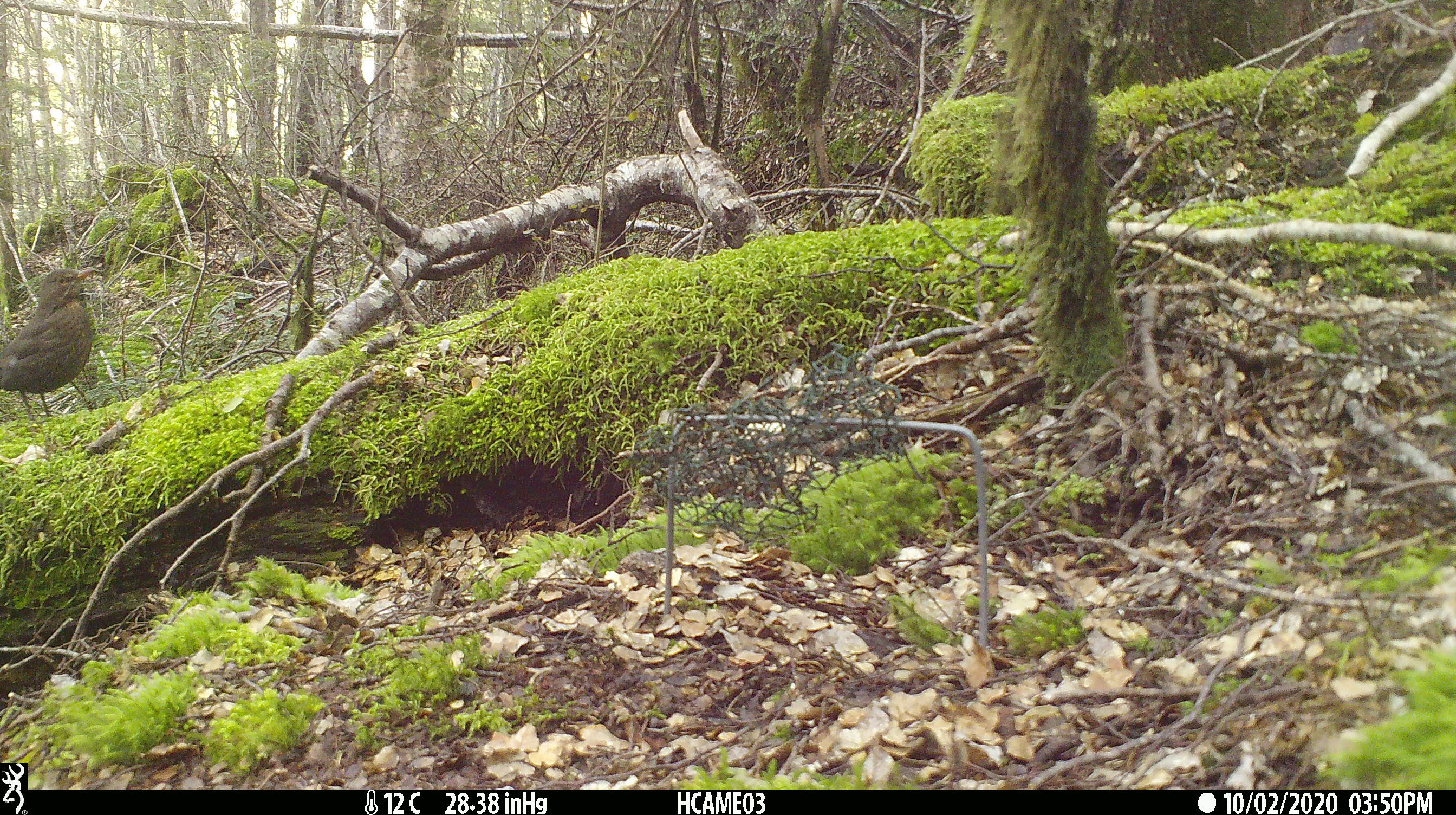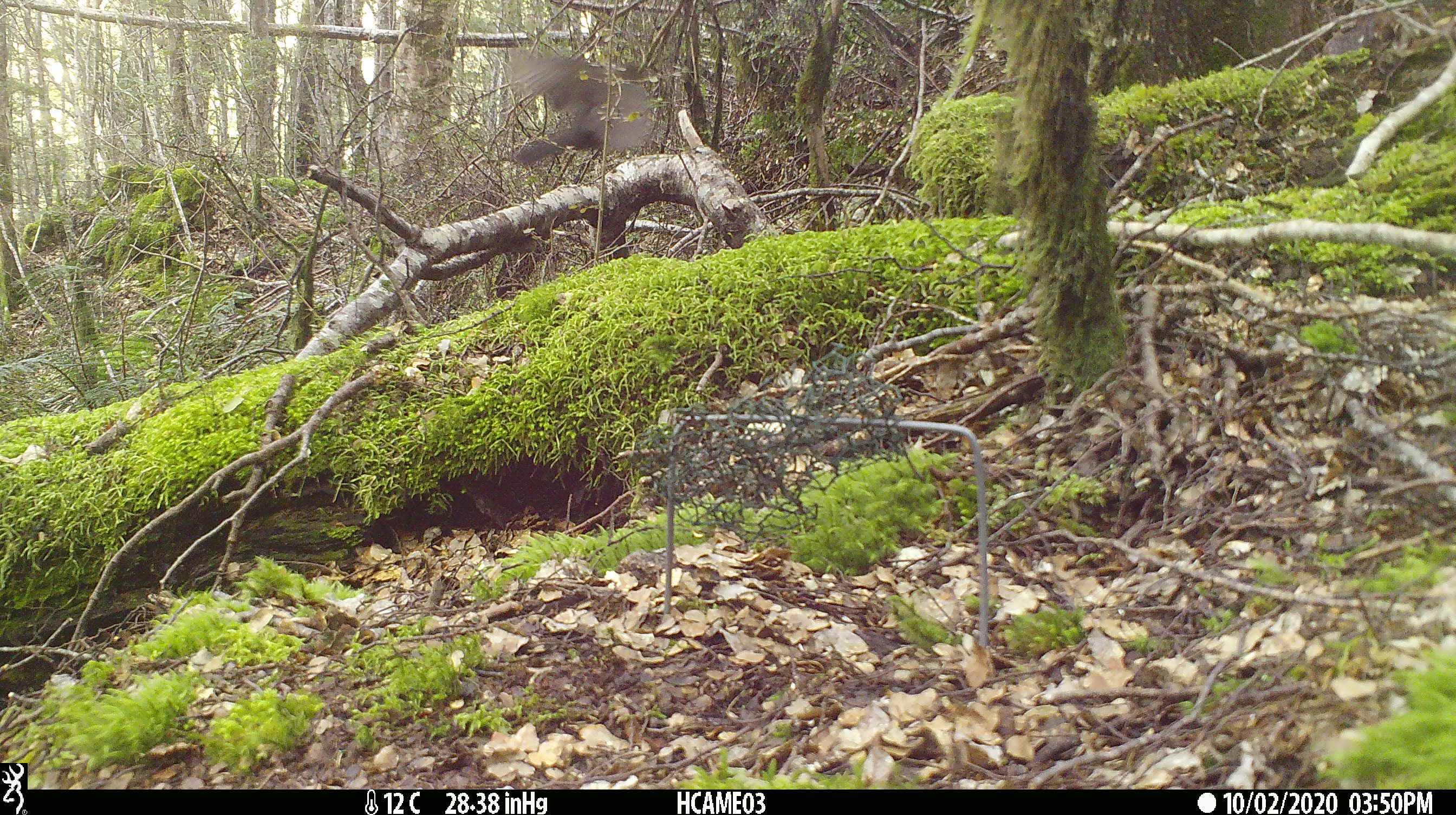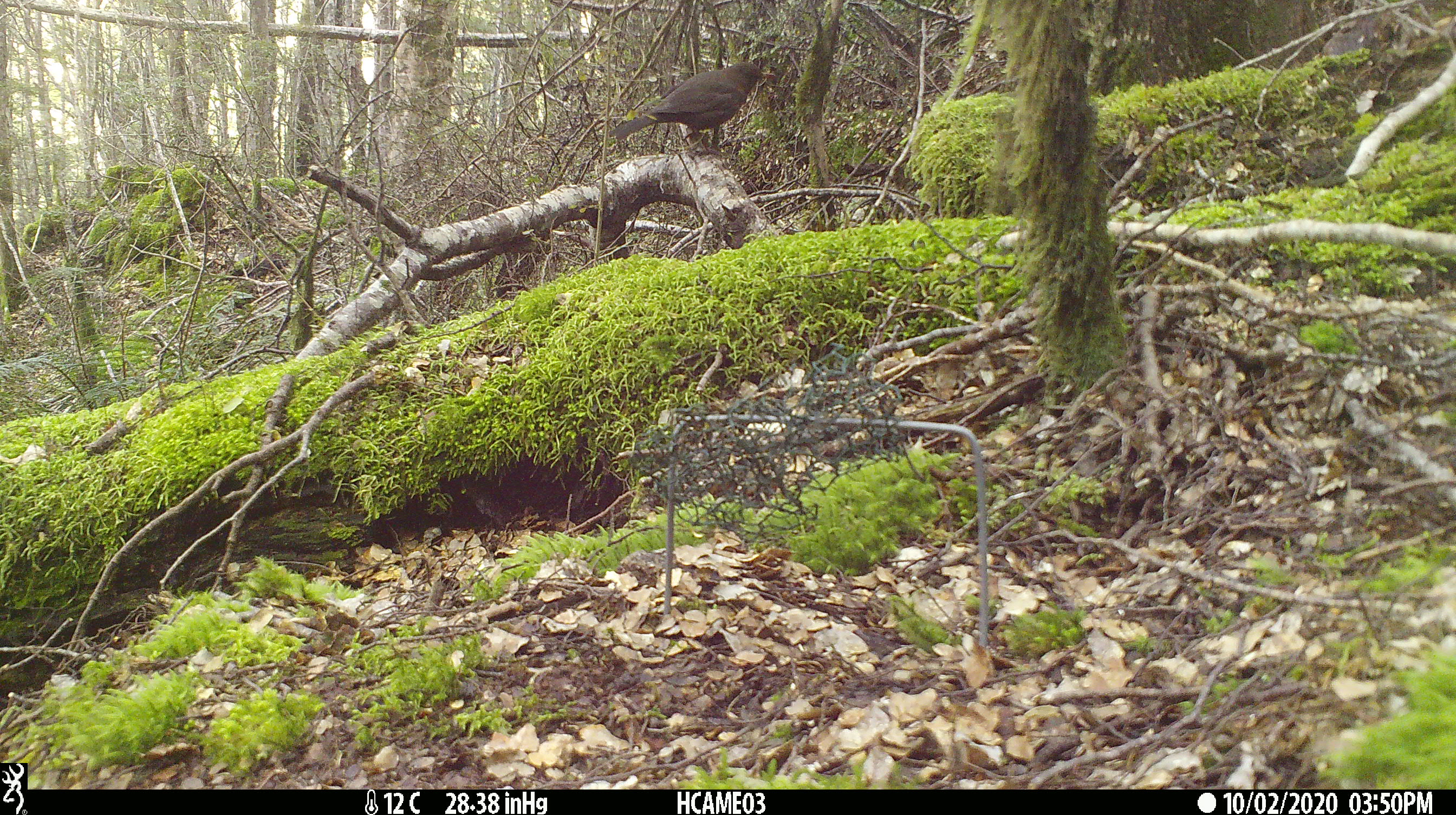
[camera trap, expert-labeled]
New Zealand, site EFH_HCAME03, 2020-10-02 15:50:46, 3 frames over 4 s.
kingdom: Animalia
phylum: Chordata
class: Aves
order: Passeriformes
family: Turdidae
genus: Turdus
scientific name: Turdus merula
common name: eurasian blackbird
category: blackbird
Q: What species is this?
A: Blackbird (eurasian blackbird) (Turdus merula).